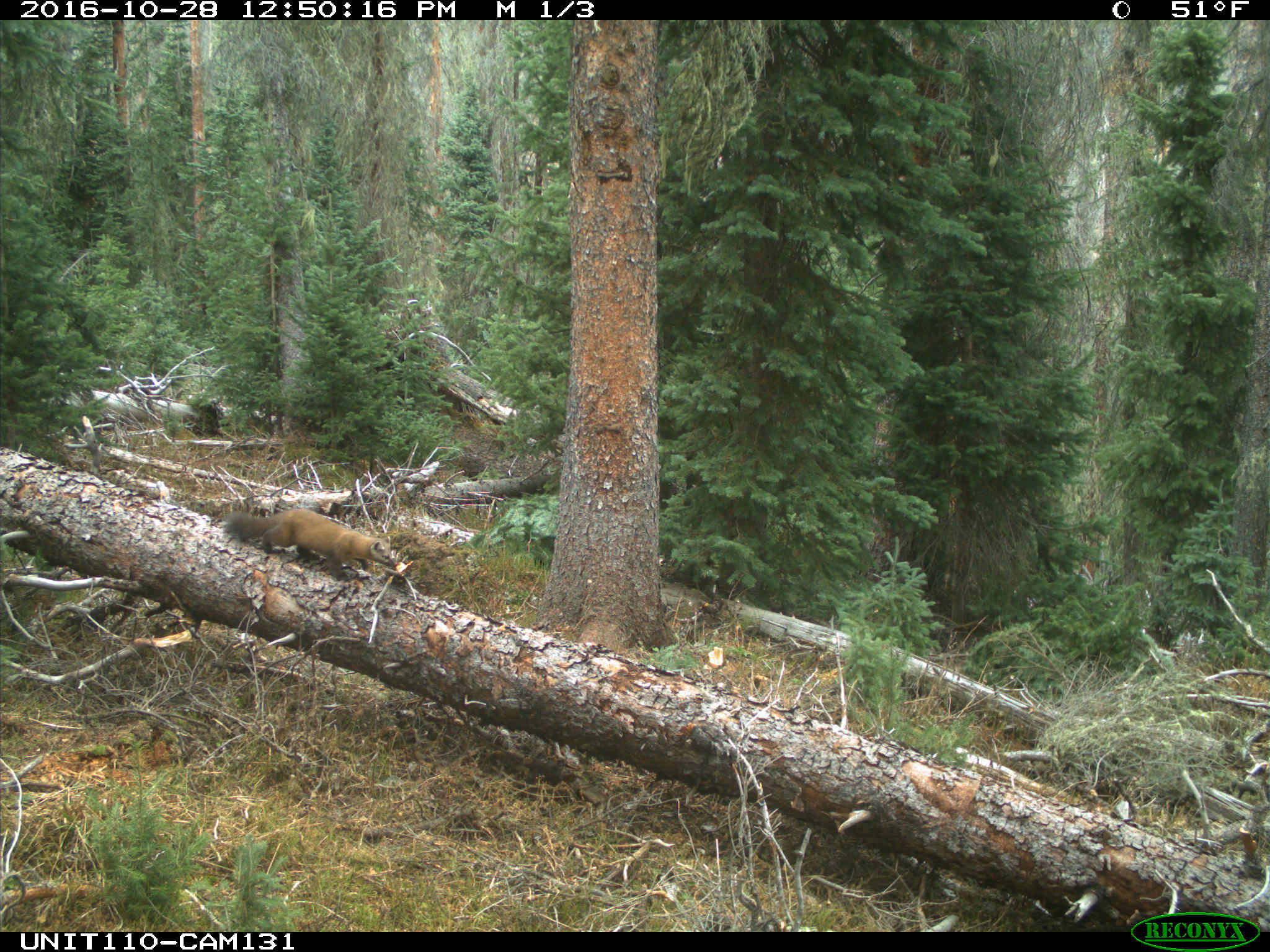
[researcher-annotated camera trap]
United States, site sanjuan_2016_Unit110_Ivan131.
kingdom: Animalia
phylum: Chordata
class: Mammalia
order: Carnivora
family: Mustelidae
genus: Martes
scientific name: Martes americana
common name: american marten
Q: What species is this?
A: Martes americana (american marten).